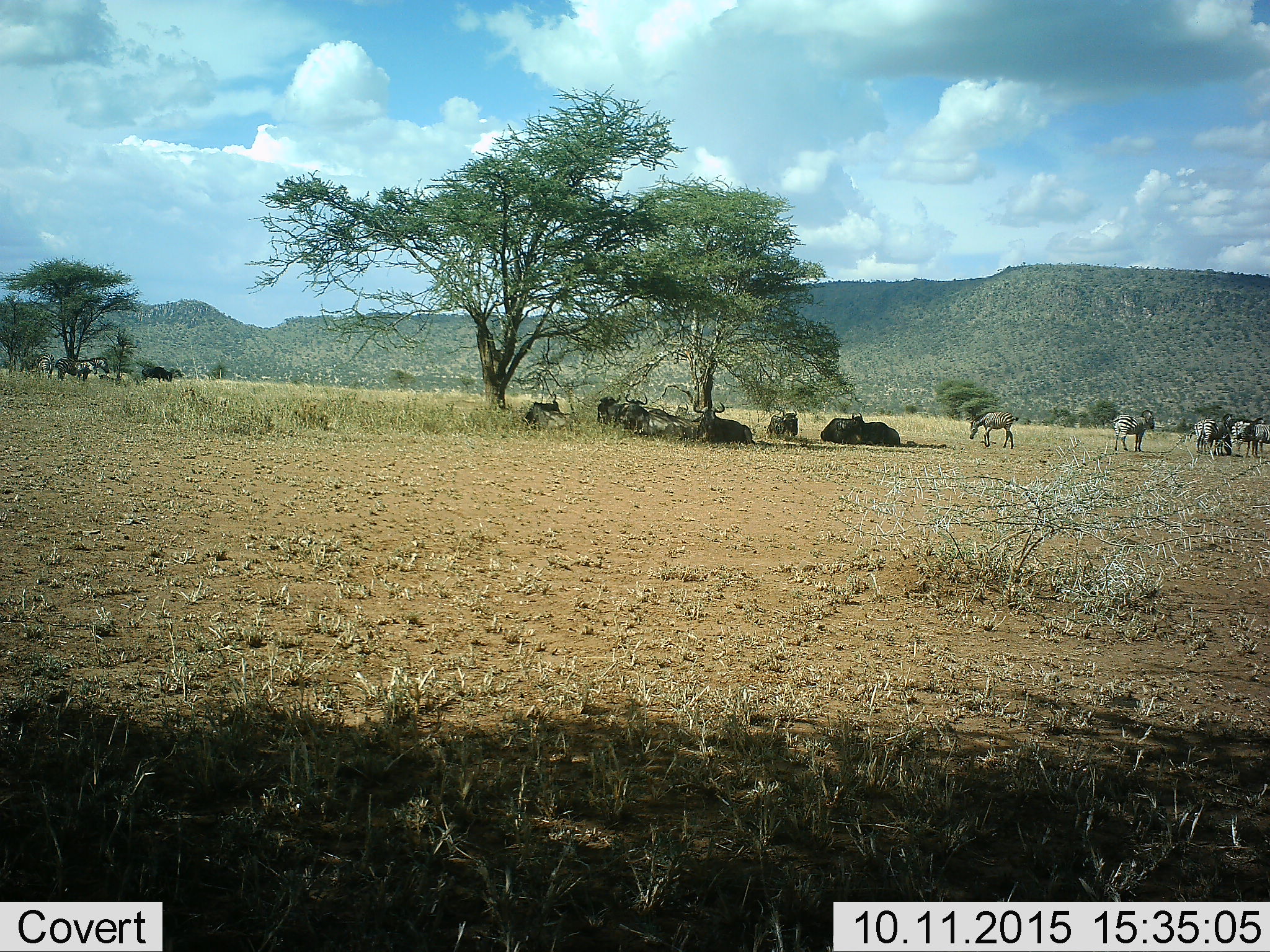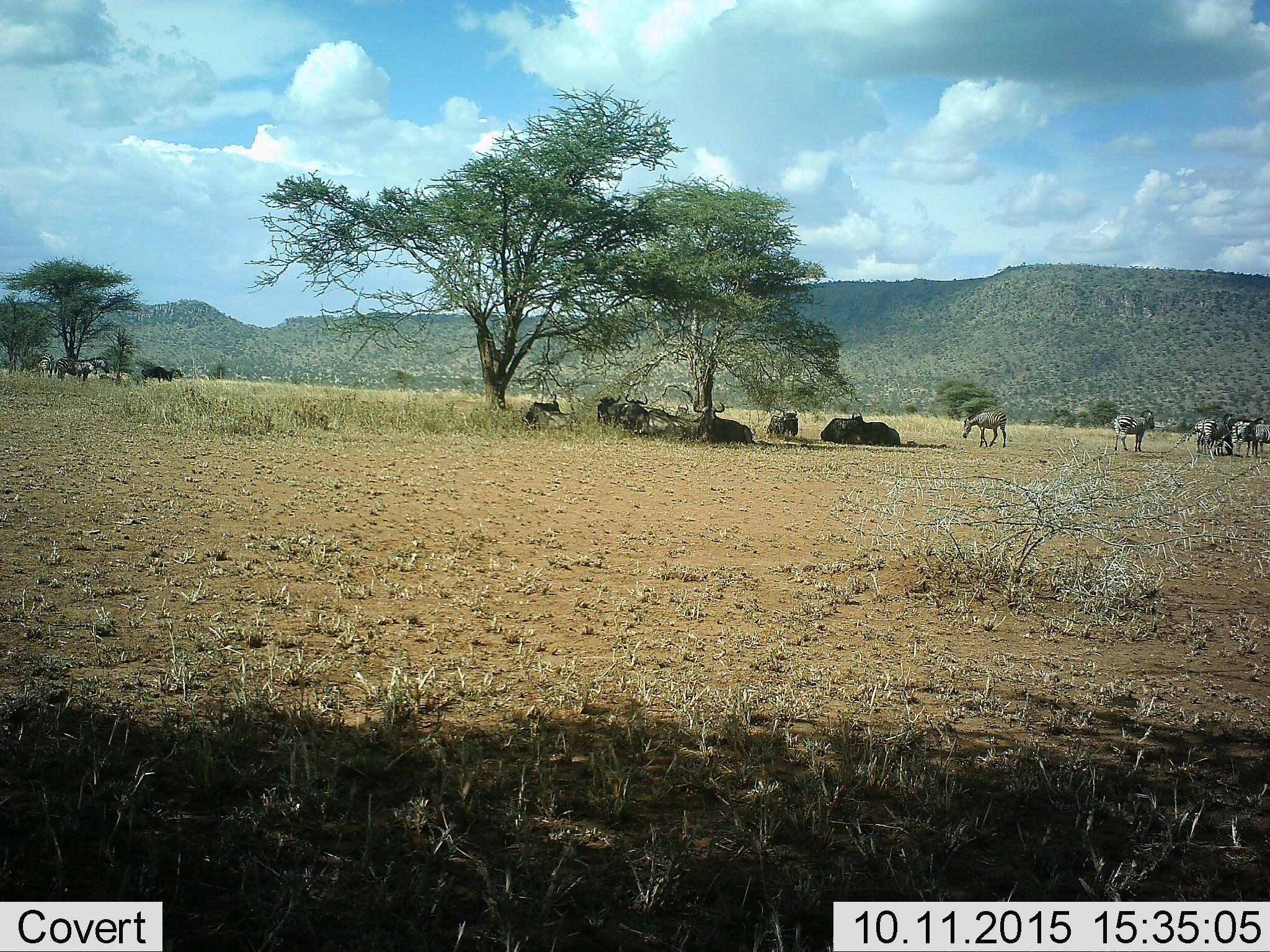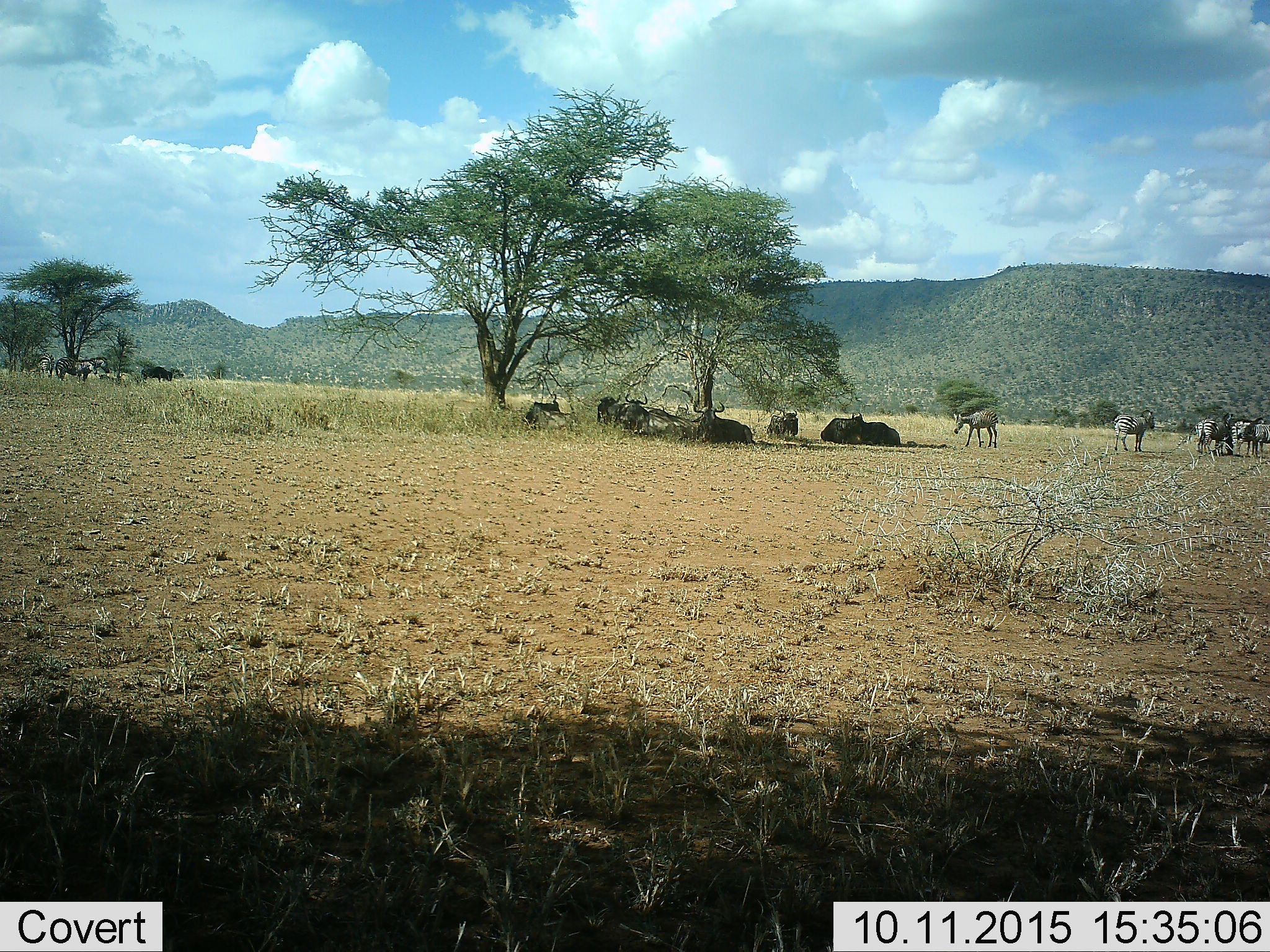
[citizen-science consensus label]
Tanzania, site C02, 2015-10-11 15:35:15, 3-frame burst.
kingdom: Animalia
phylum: Chordata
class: Mammalia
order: Artiodactyla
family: Bovidae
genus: Connochaetes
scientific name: Connochaetes taurinus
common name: blue wildebeest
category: wildebeest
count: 9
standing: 23%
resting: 100%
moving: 0%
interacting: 0%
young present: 8%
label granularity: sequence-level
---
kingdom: Animalia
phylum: Chordata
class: Mammalia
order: Perissodactyla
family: Equidae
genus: Equus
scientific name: Equus quagga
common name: plains zebra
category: zebra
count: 9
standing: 89%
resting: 17%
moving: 39%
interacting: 17%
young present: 28%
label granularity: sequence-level